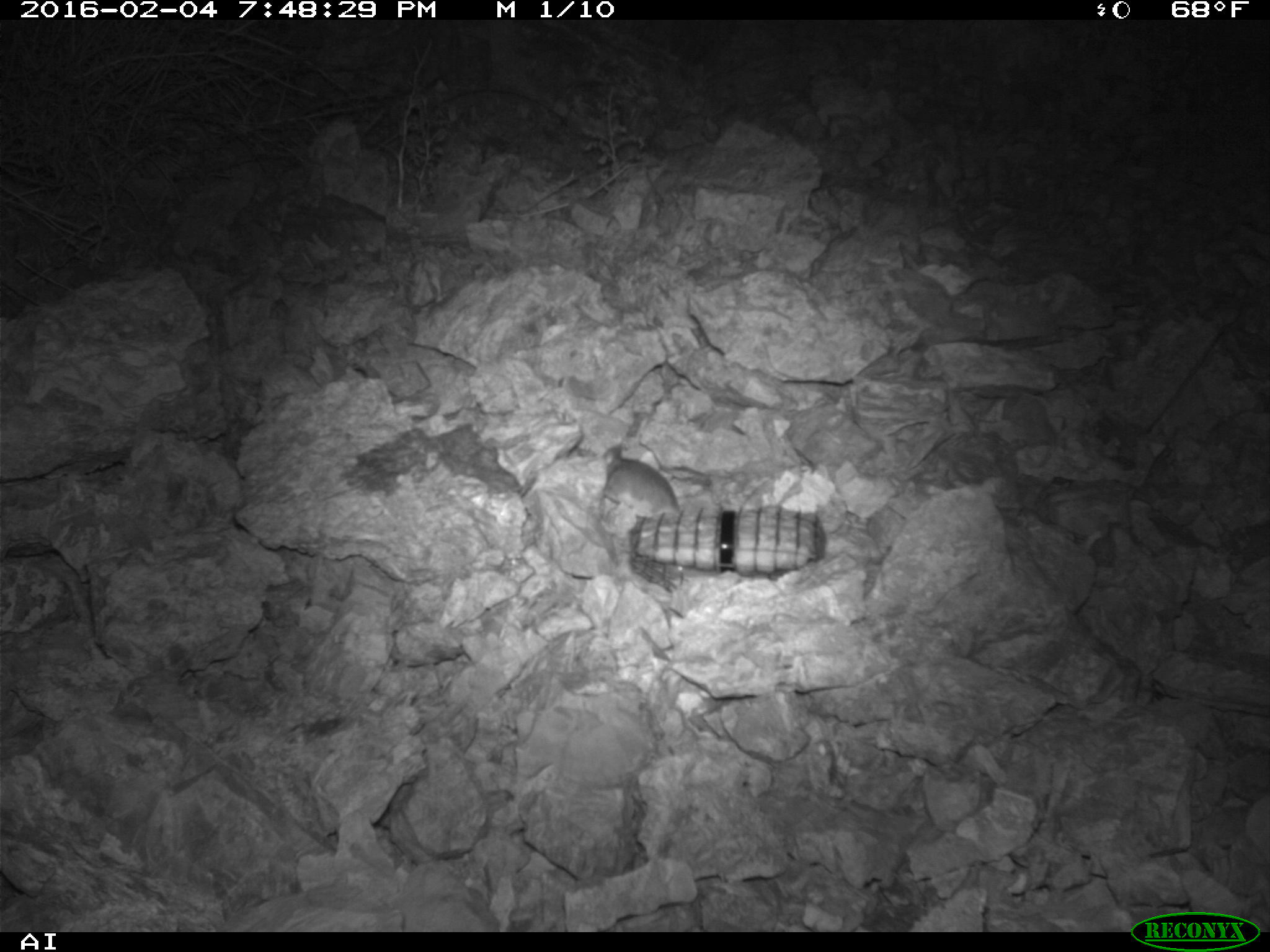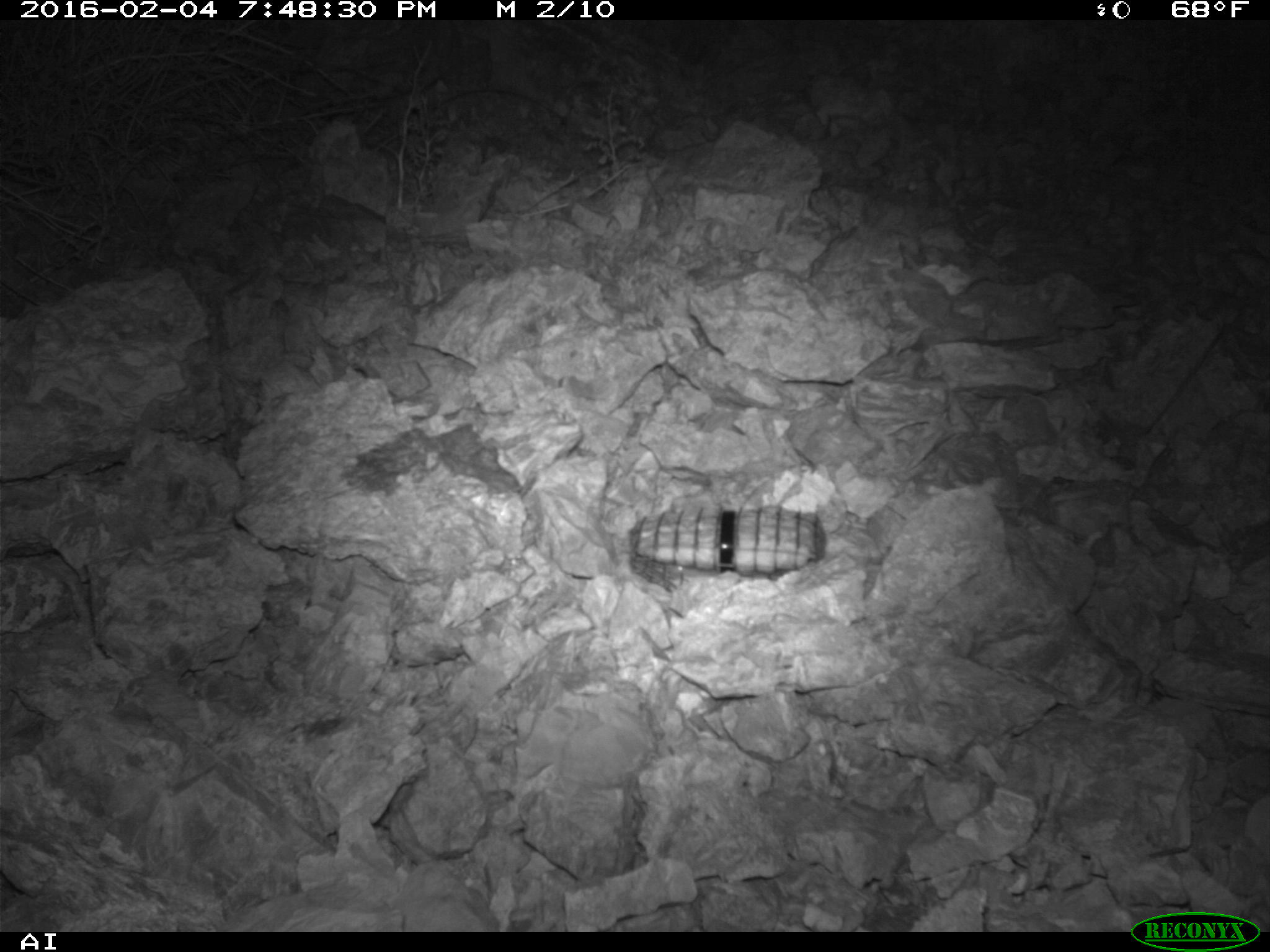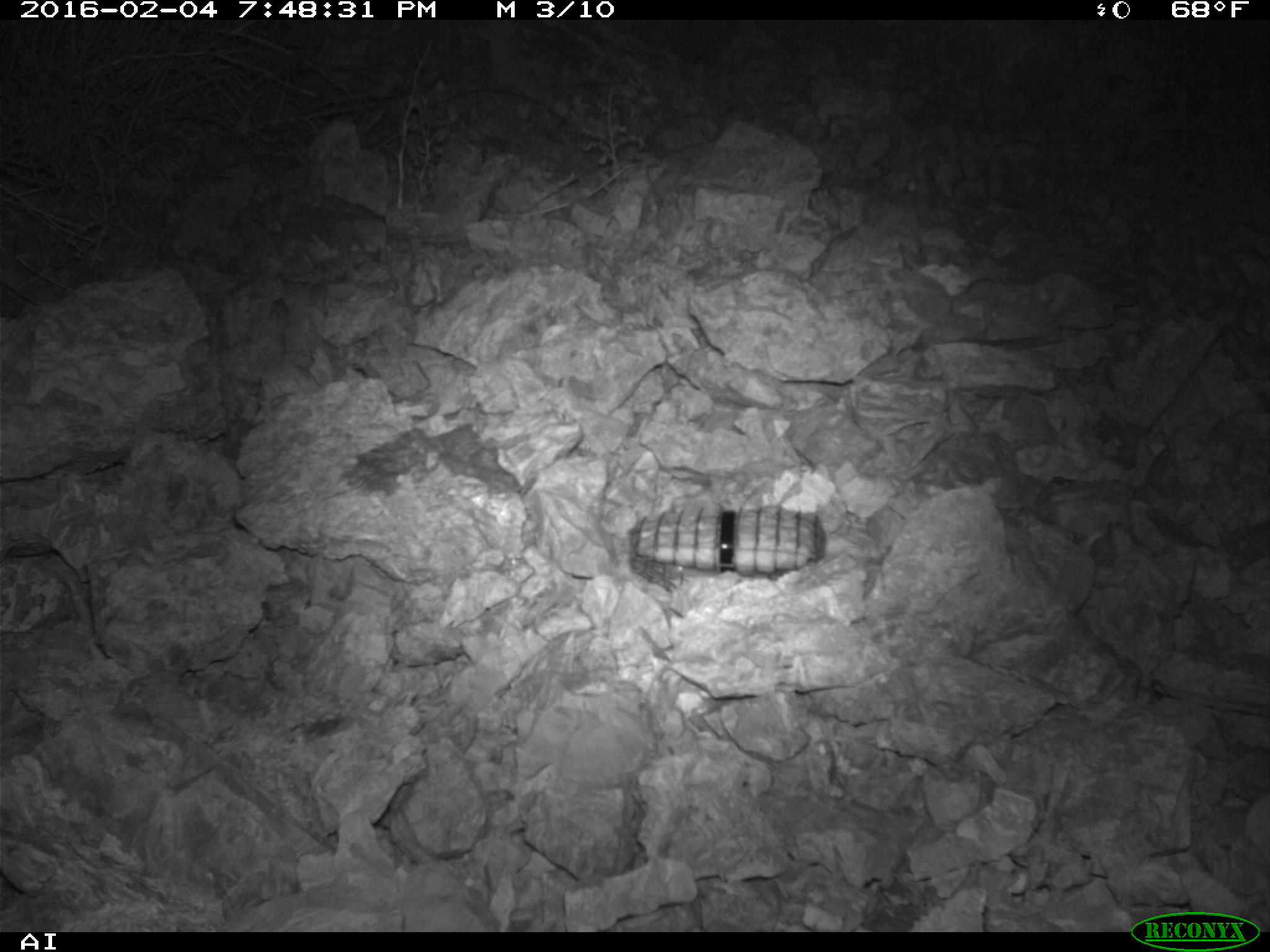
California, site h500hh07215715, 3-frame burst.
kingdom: Animalia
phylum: Chordata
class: Mammalia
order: Rodentia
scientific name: Rodentia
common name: rodent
Rodent (Rodentia).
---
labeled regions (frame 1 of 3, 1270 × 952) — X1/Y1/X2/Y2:
rodent: 597/442/682/519